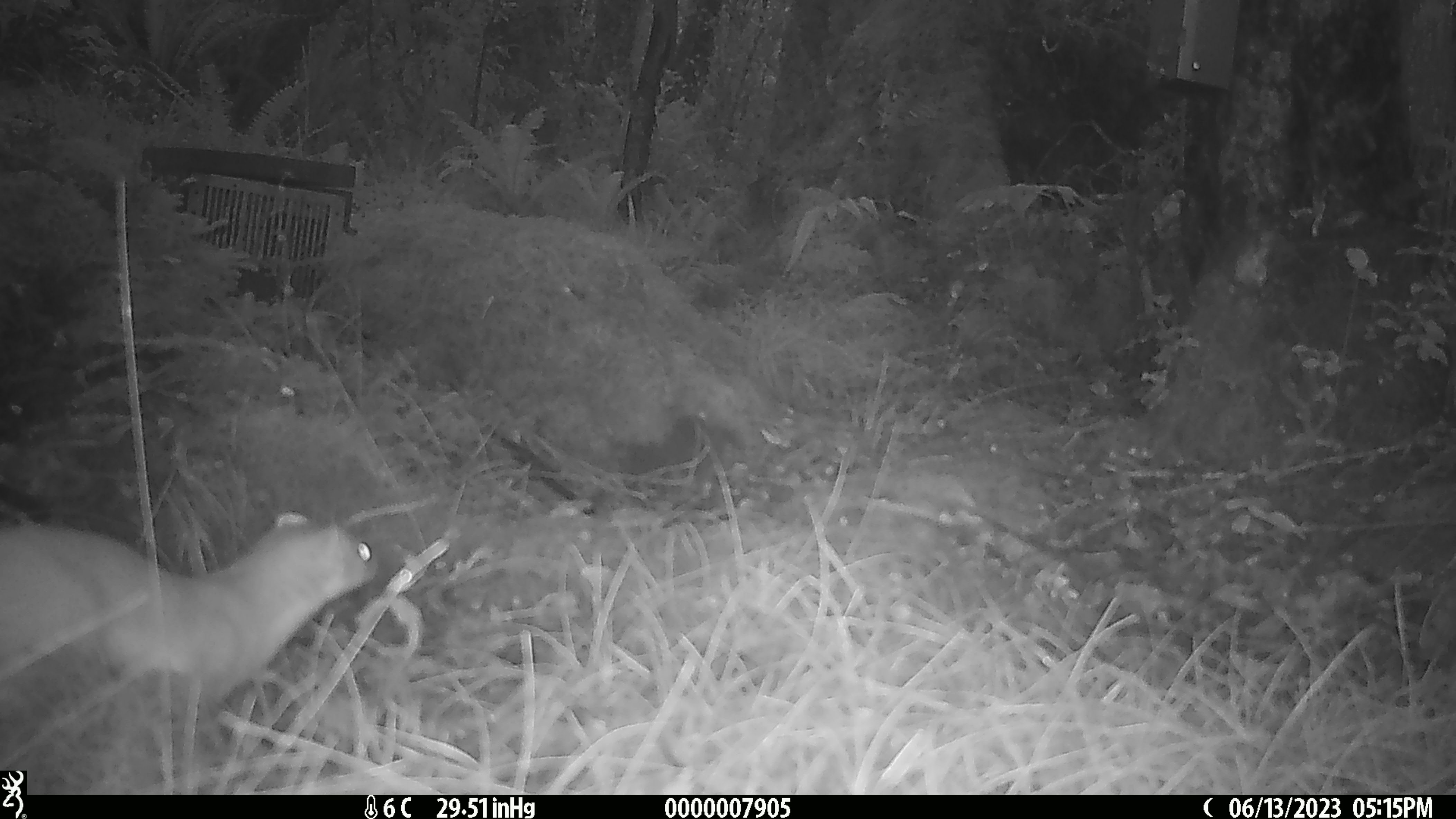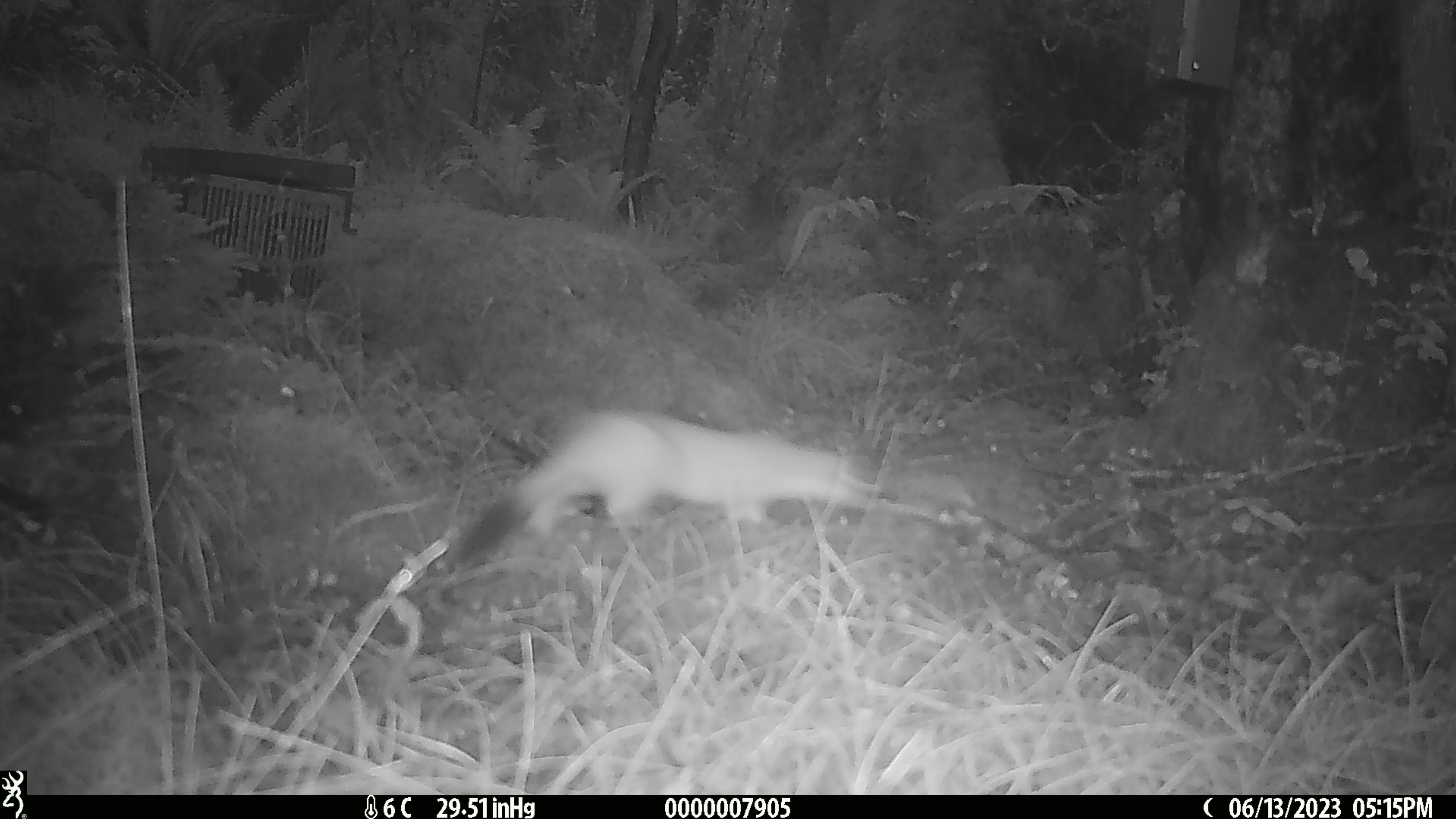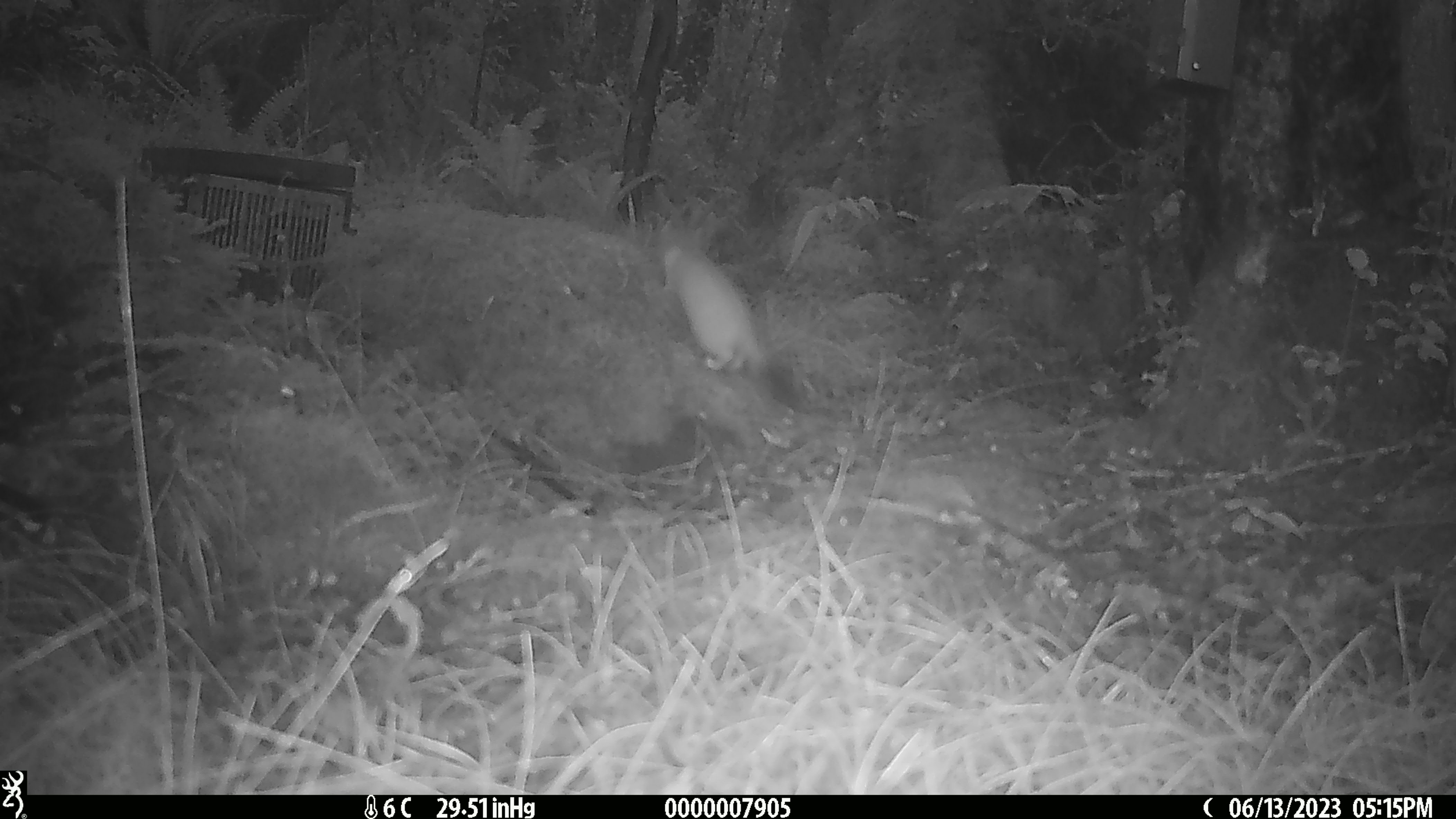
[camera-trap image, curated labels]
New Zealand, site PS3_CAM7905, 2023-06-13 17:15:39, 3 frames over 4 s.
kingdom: Animalia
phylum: Chordata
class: Mammalia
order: Carnivora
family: Mustelidae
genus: Mustela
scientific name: Mustela erminea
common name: stoat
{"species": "stoat (Mustela erminea)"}